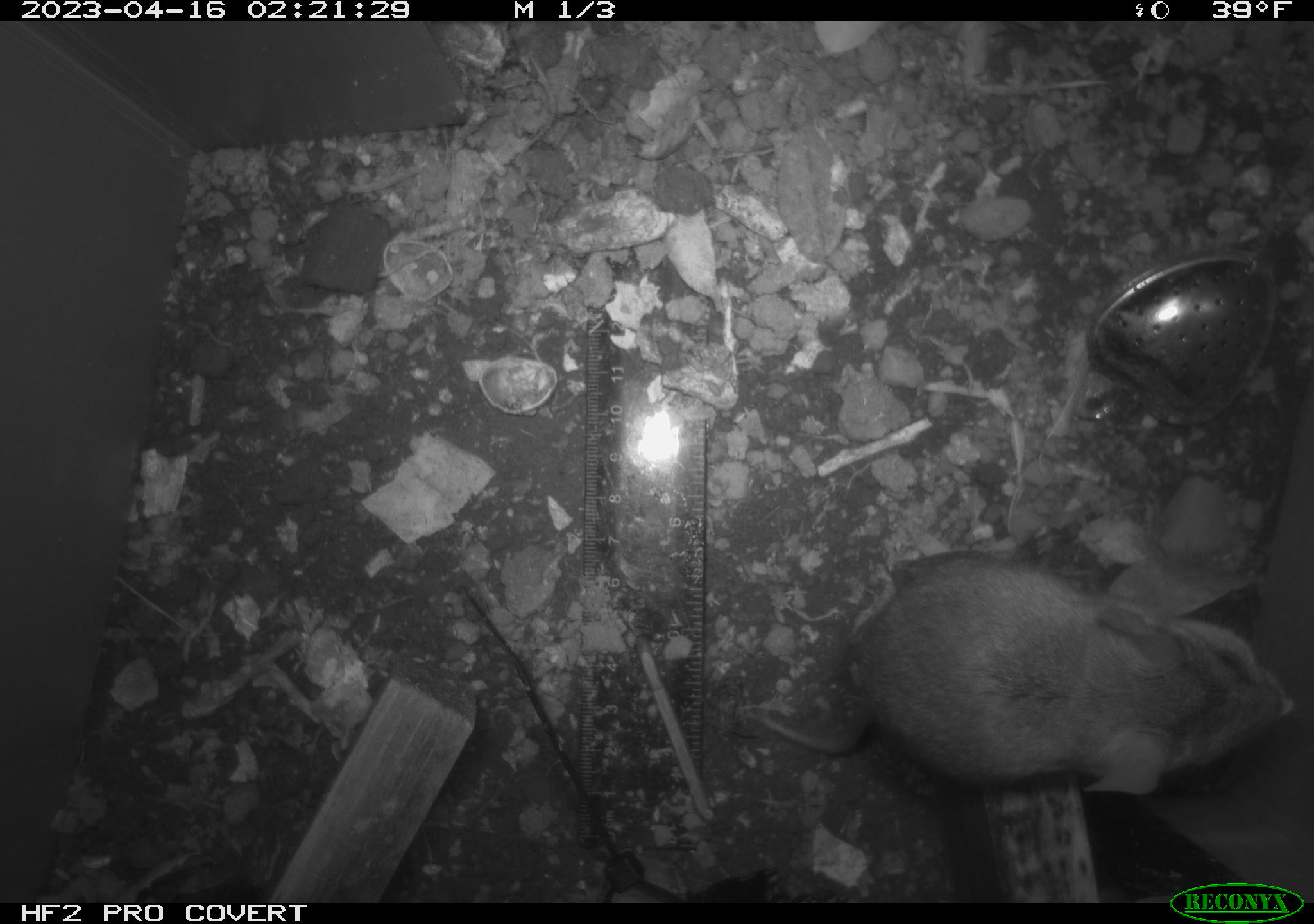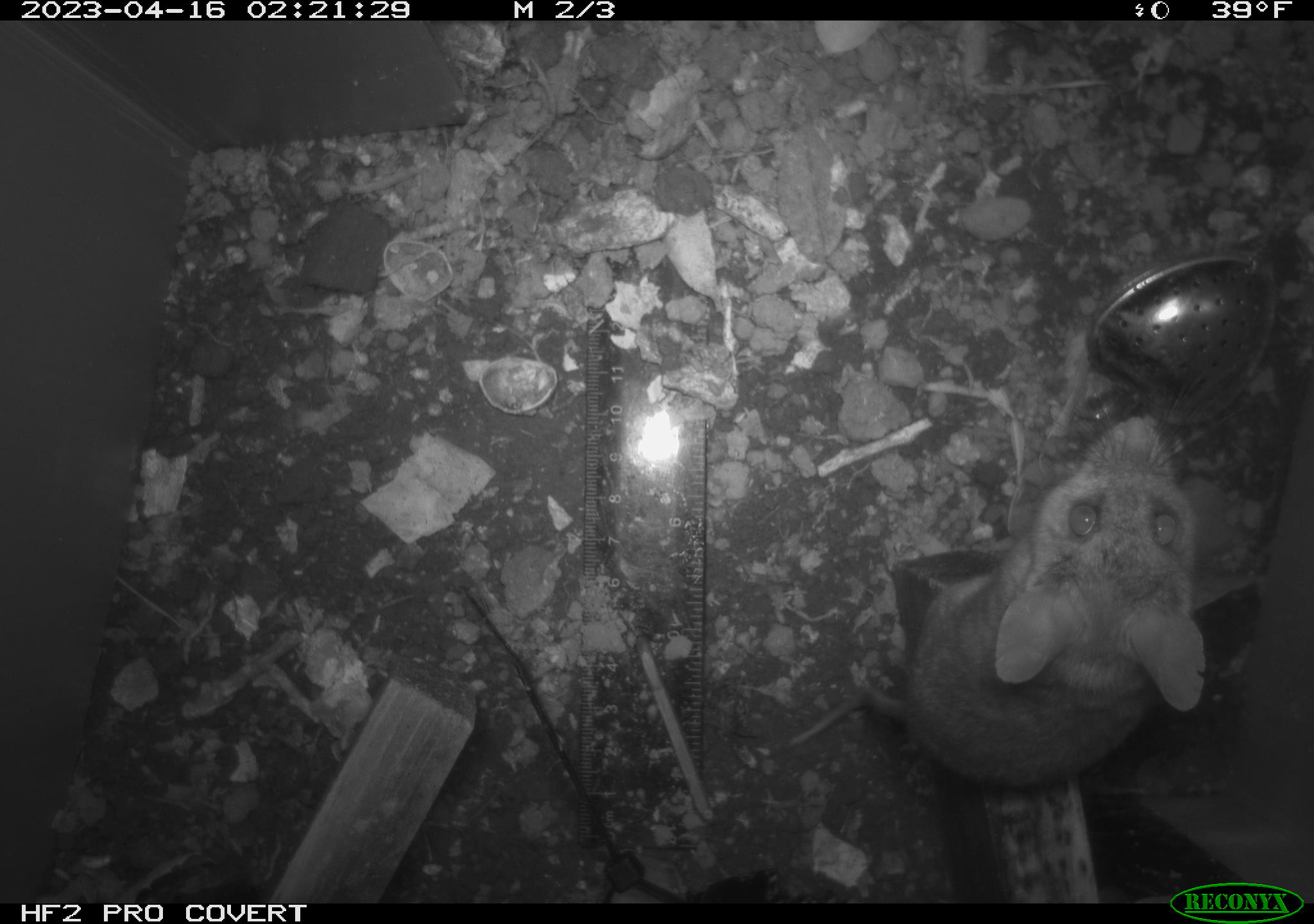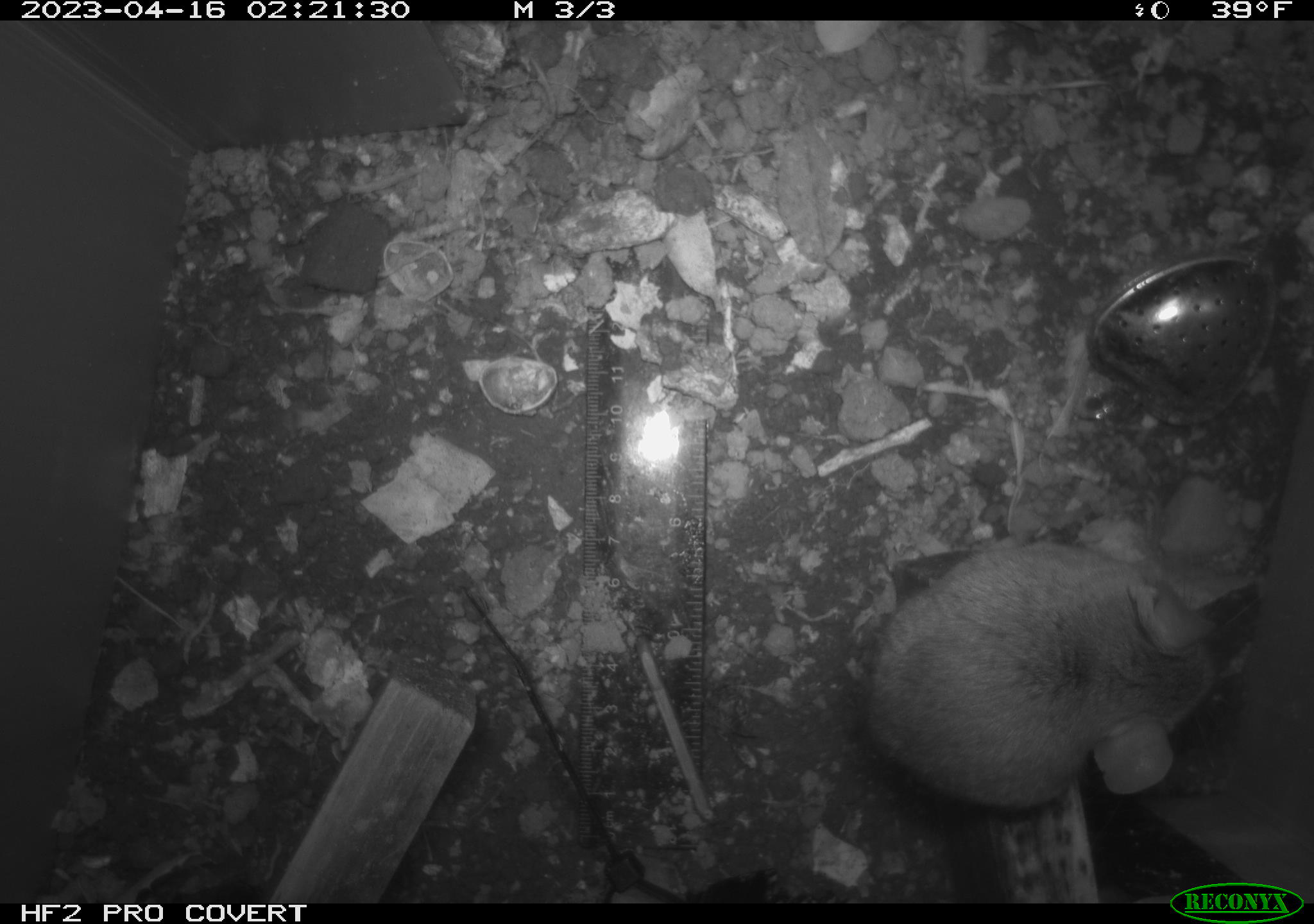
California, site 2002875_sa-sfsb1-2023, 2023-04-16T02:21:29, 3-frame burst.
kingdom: Animalia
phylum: Chordata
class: Mammalia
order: Rodentia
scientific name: Rodentia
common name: mouse species